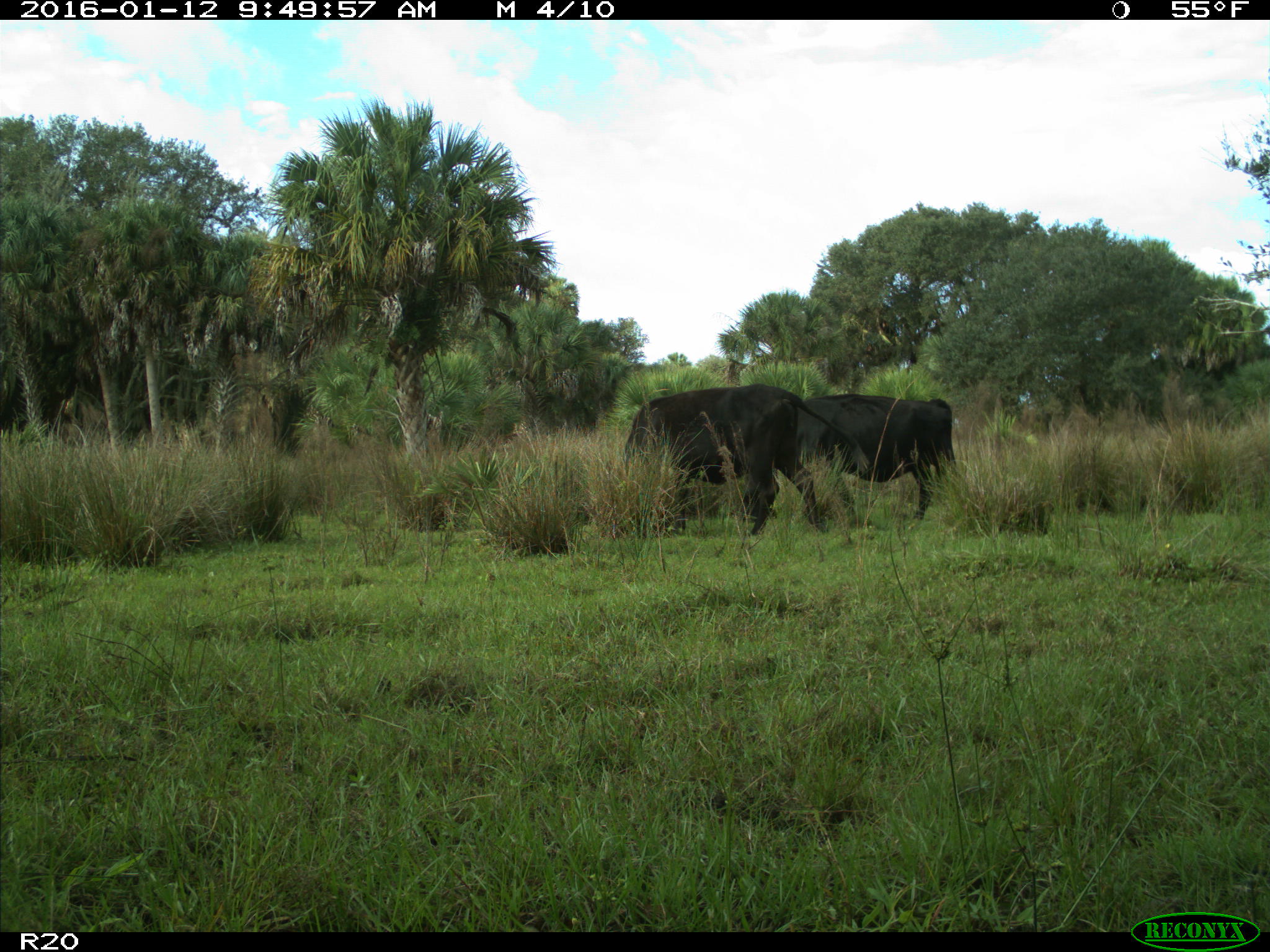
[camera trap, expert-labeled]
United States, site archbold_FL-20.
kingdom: Animalia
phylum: Chordata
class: Mammalia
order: Artiodactyla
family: Bovidae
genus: Bos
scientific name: Bos taurus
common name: domestic cow